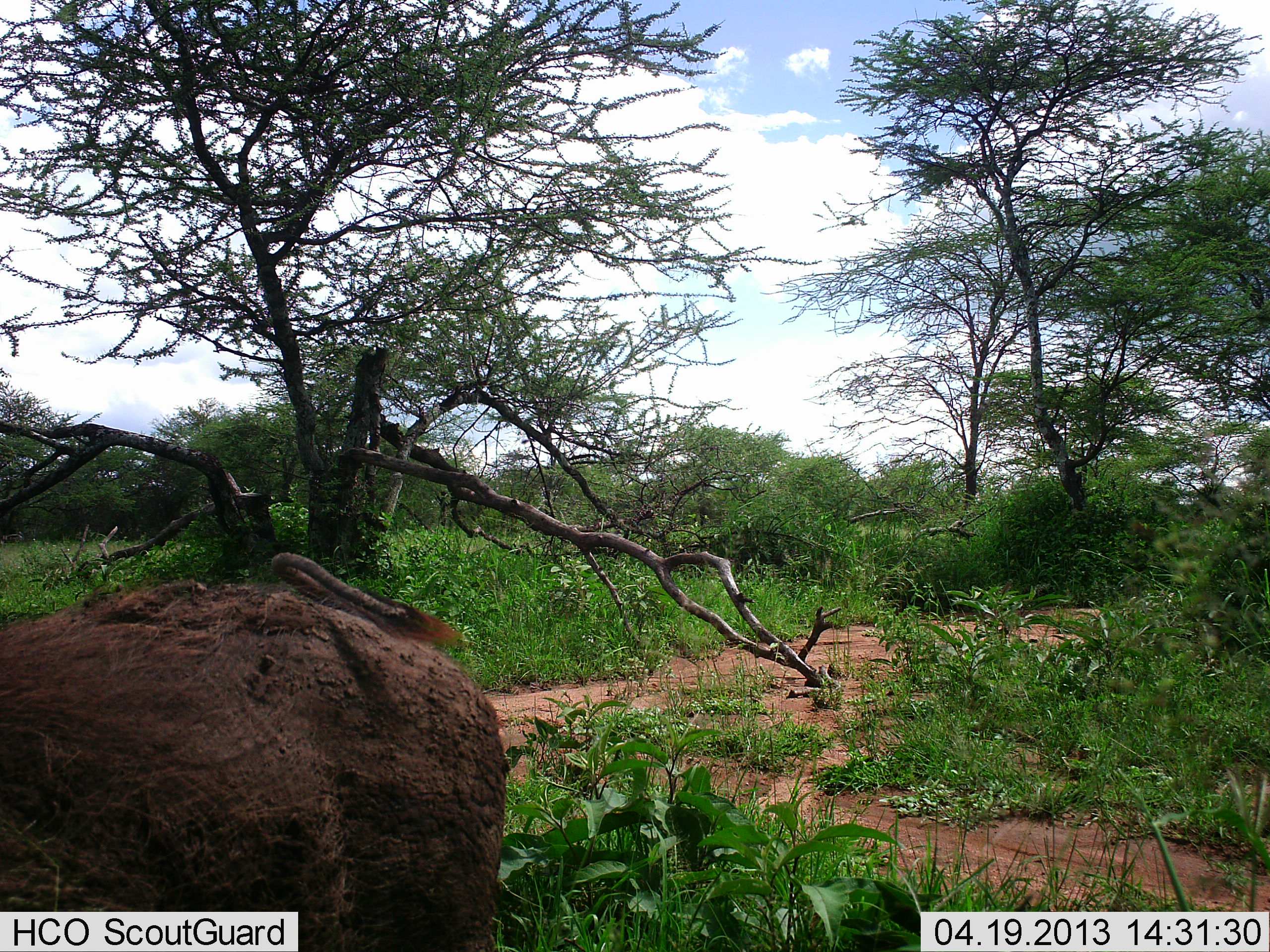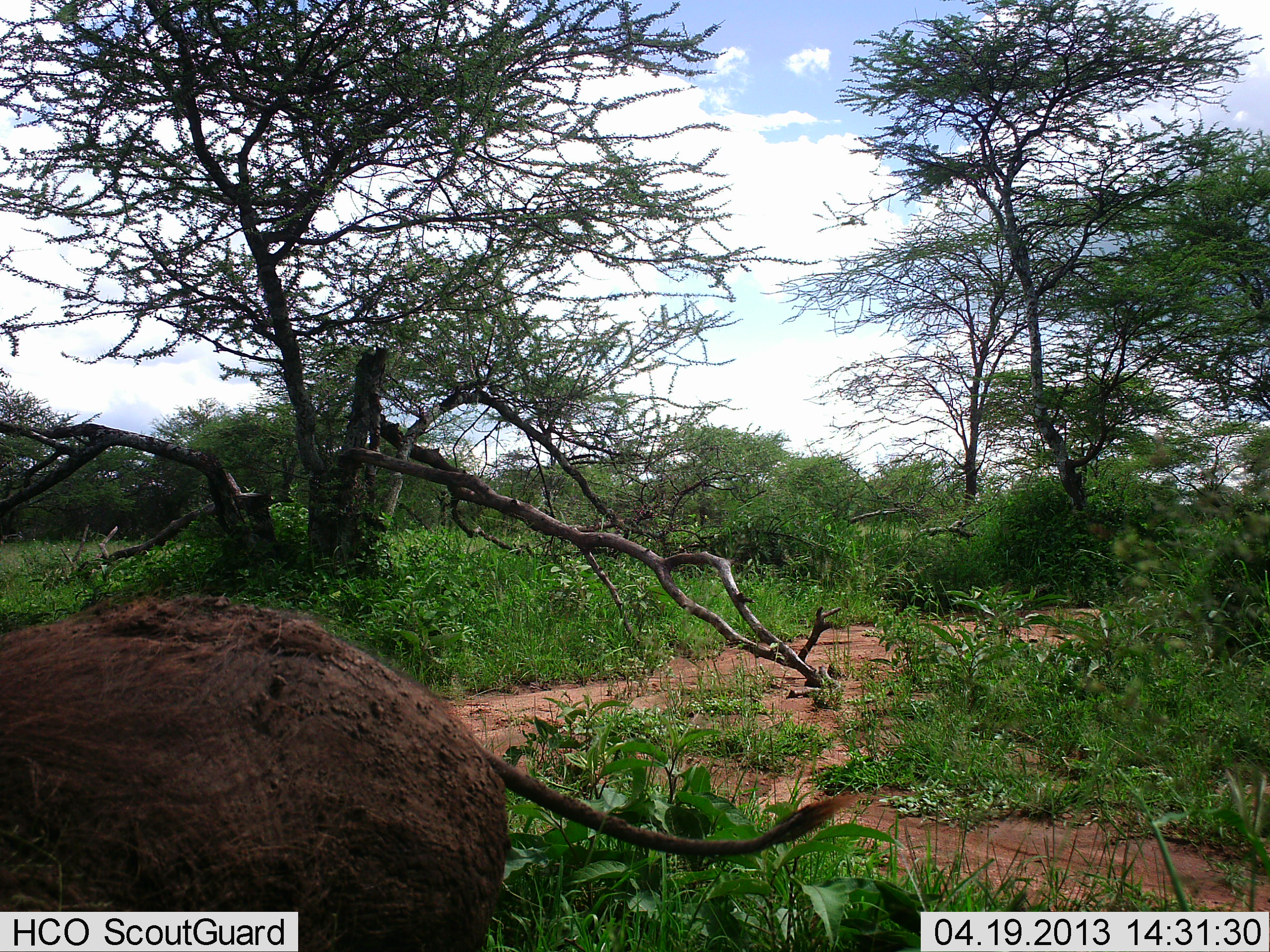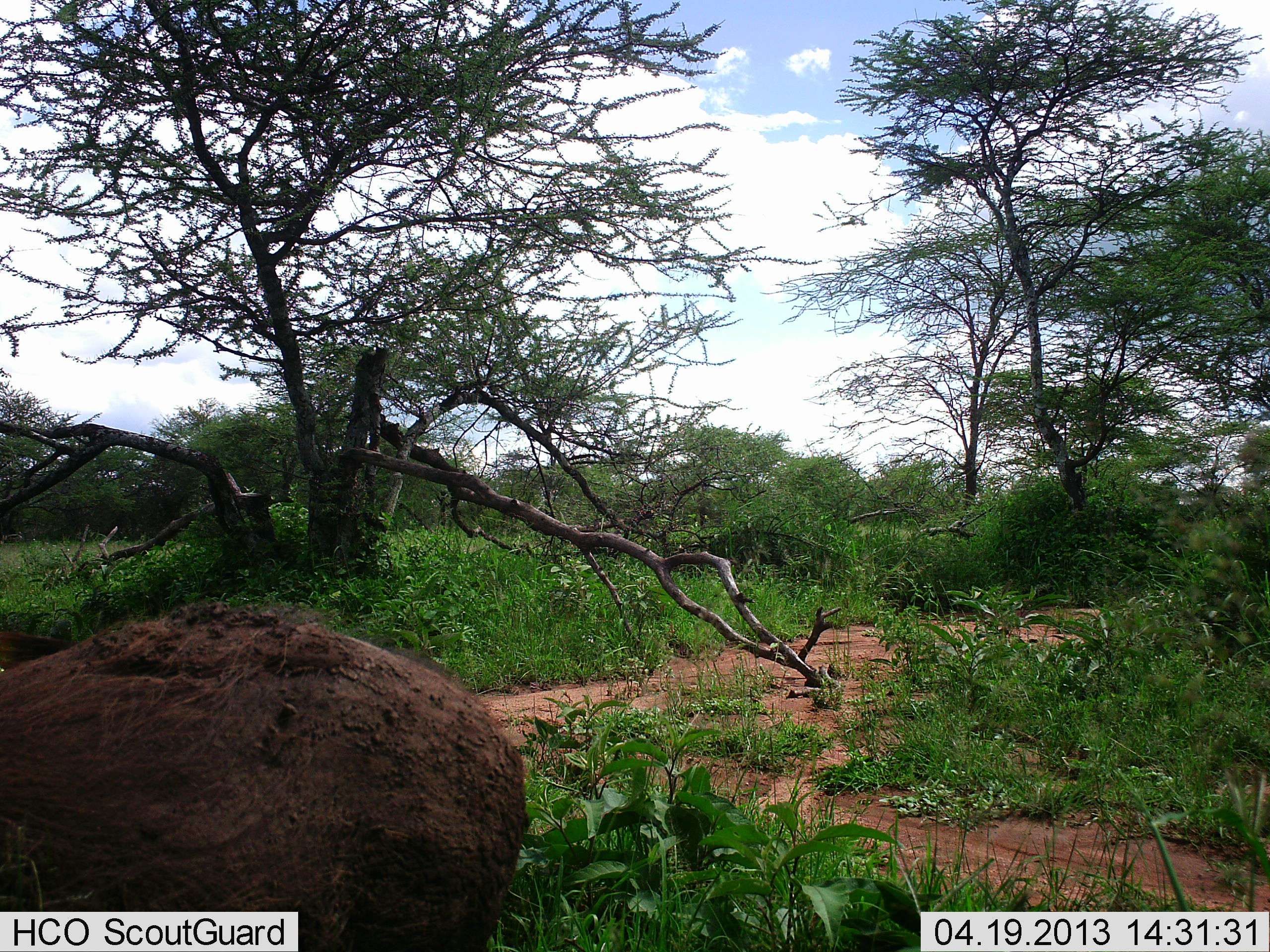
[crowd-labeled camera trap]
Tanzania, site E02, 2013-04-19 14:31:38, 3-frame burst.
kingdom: Animalia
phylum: Chordata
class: Mammalia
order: Artiodactyla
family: Suidae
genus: Phacochoerus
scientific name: Phacochoerus africanus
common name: warthog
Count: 1.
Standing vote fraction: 70%.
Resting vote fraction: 0%.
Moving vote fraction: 30%.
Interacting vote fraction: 0%.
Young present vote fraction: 0%.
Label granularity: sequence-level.